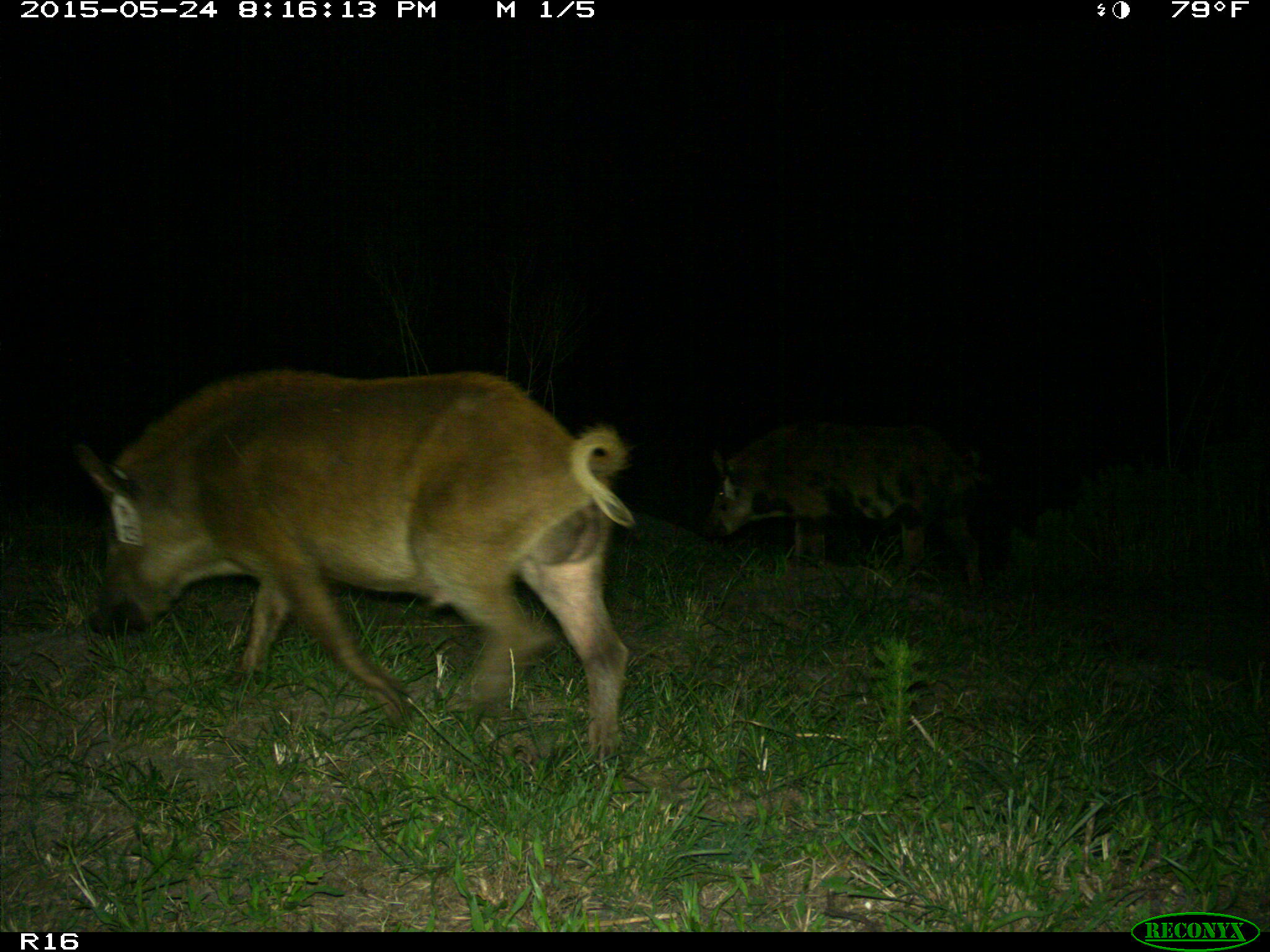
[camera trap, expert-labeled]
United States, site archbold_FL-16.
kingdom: Animalia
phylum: Chordata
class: Mammalia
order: Artiodactyla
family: Suidae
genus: Sus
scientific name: Sus scrofa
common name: wild boar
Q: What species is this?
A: Sus scrofa (wild boar).